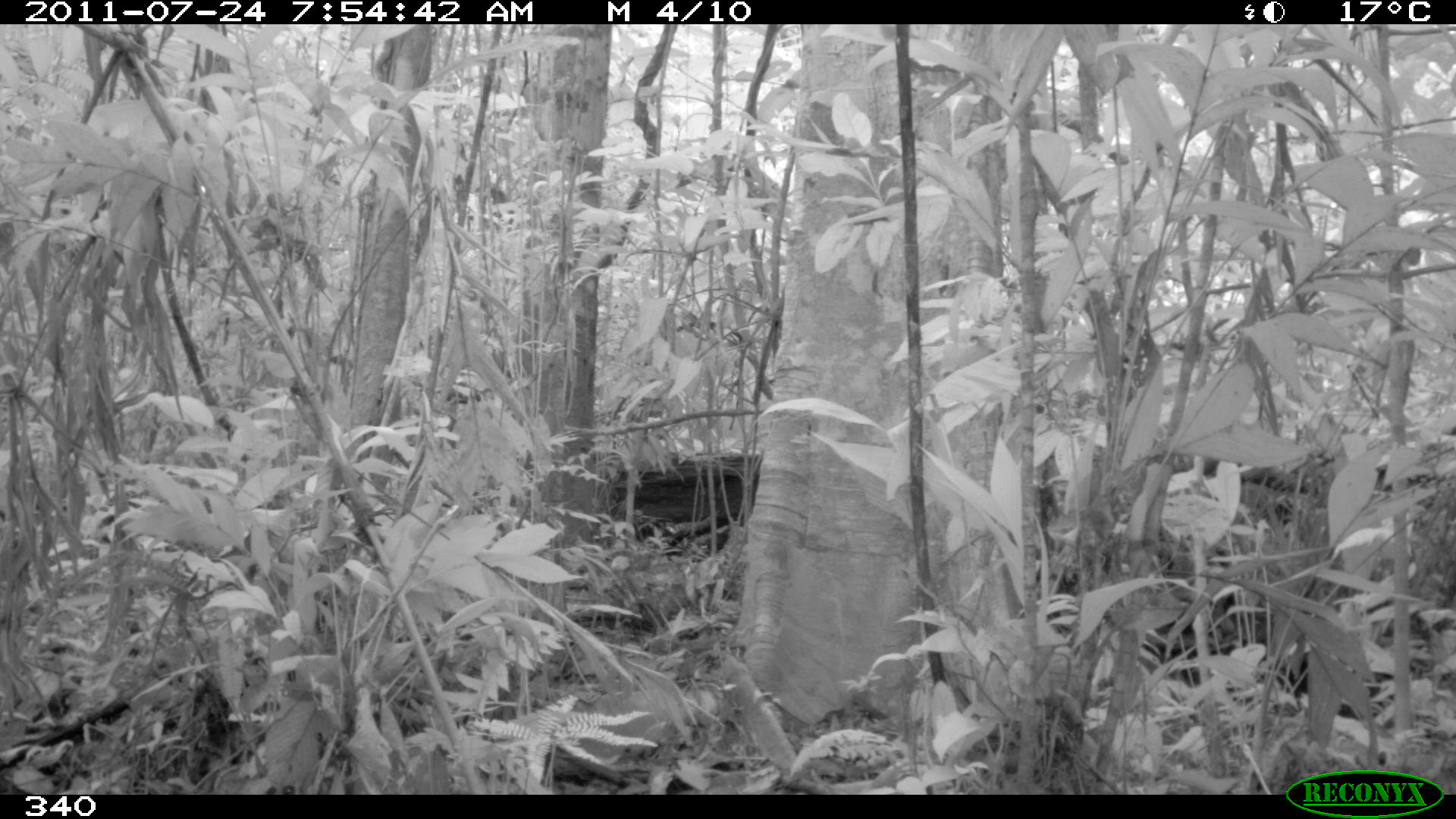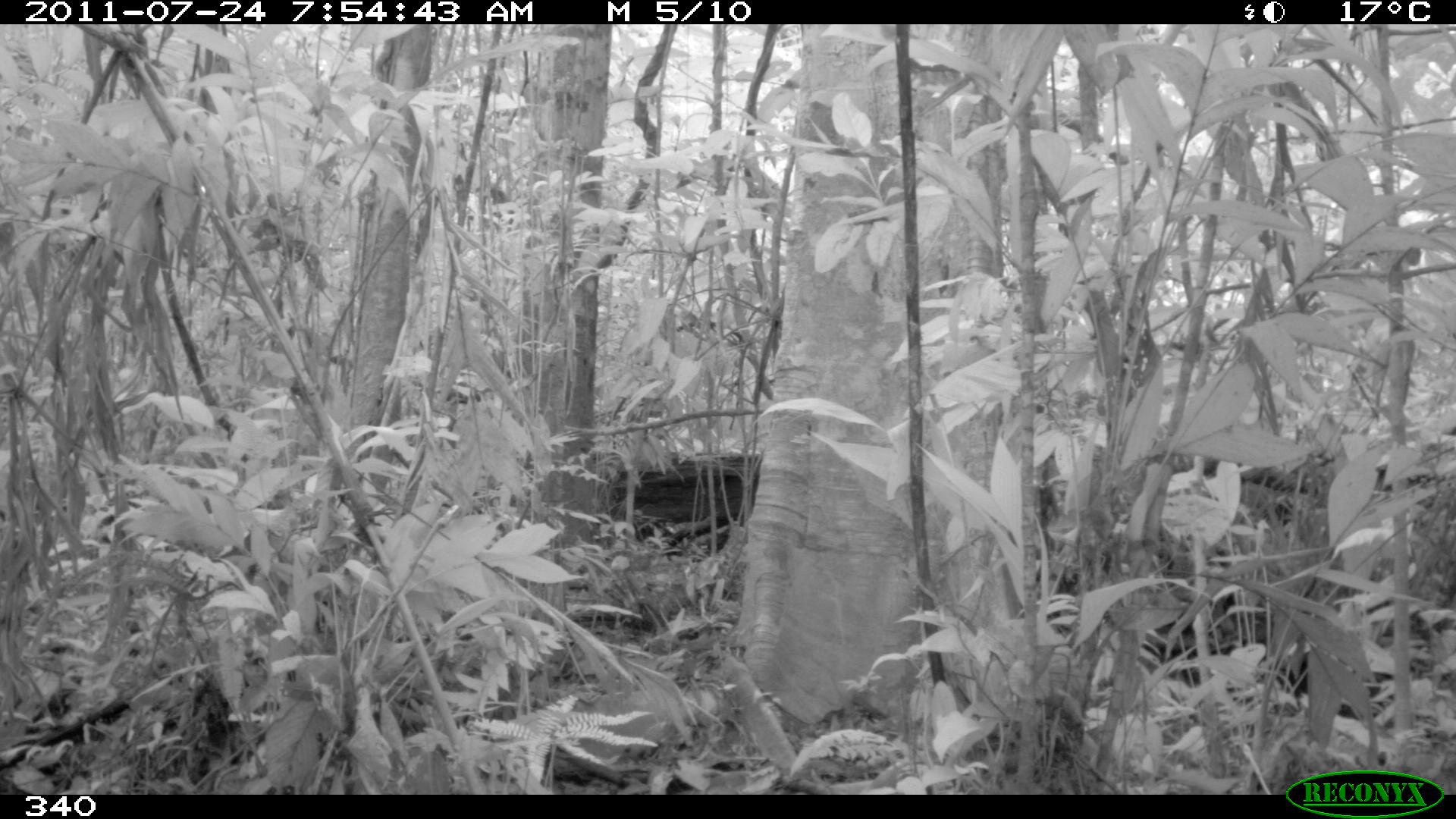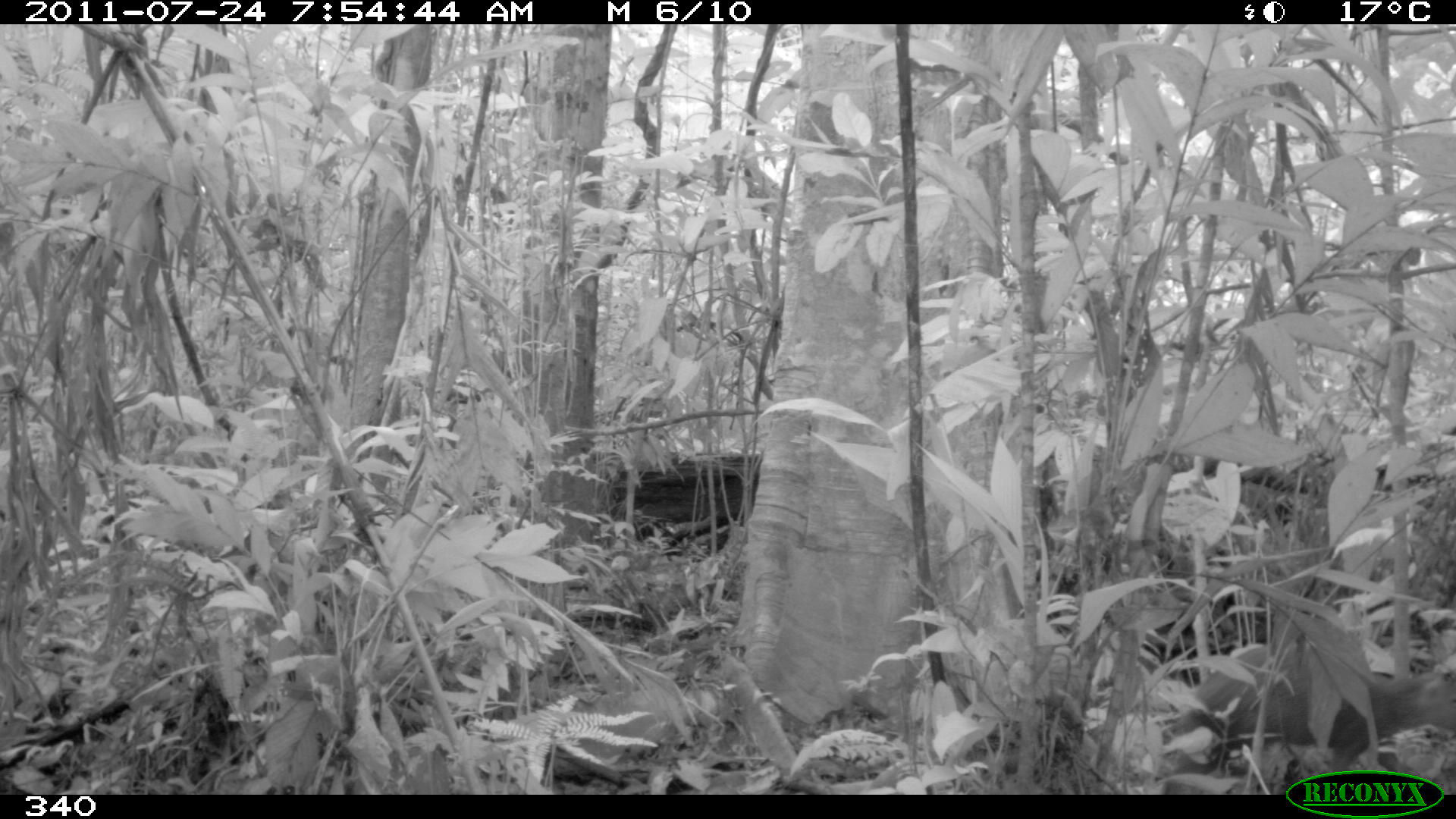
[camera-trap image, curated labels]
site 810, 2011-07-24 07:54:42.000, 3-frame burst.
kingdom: Animalia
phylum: Chordata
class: Mammalia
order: Rodentia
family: Dasyproctidae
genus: Dasyprocta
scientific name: Dasyprocta punctata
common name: central american agouti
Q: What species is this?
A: Dasyprocta punctata (central american agouti).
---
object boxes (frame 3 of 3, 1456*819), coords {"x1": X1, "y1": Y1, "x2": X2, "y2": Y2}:
dasyprocta punctata: {"x1": 1156, "y1": 641, "x2": 1456, "y2": 774}